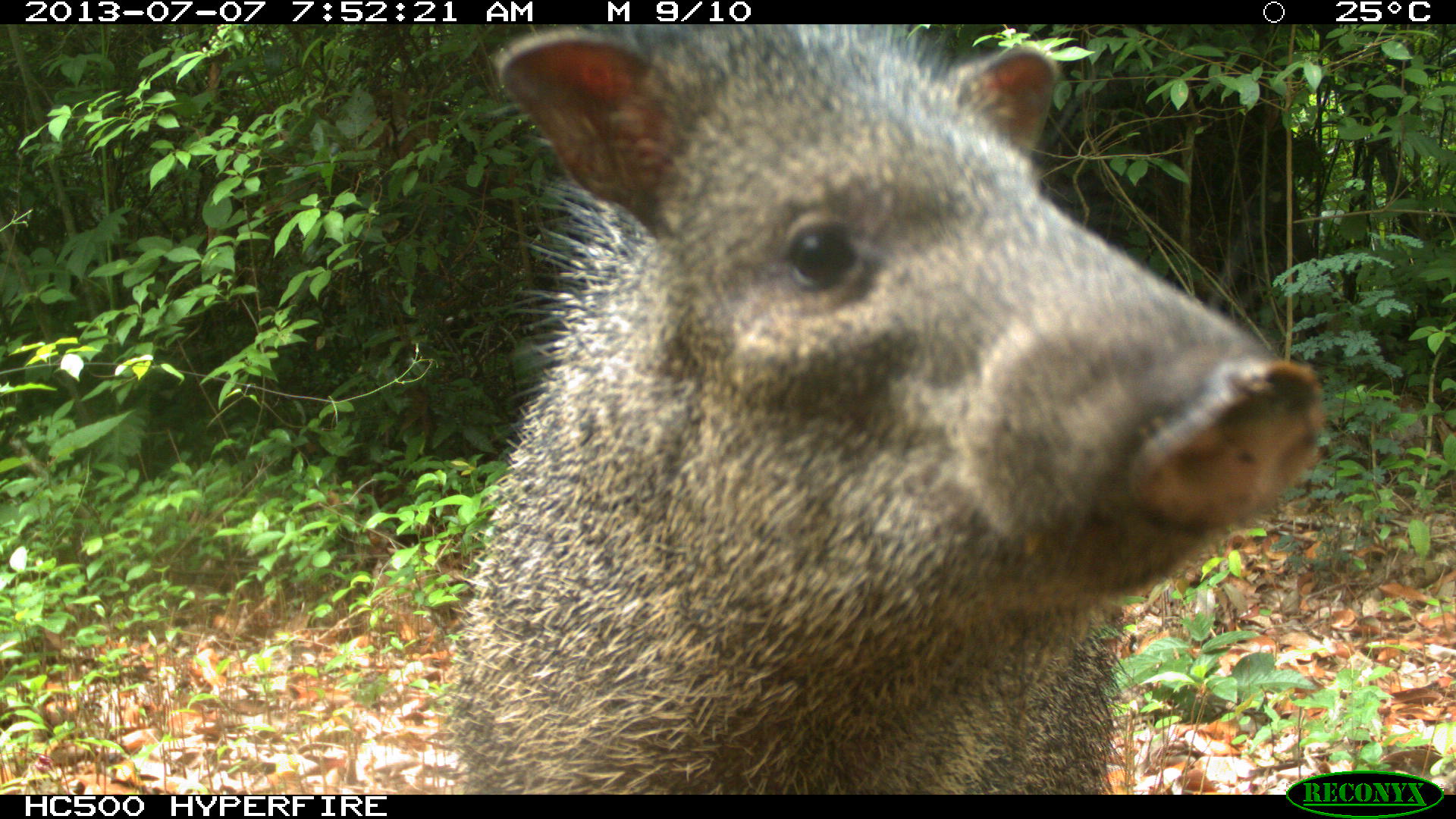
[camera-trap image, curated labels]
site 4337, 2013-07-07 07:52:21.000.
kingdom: Animalia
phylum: Chordata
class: Mammalia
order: Artiodactyla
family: Tayassuidae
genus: Pecari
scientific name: Pecari tajacu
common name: collared peccary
Pecari tajacu (collared peccary), count 1.